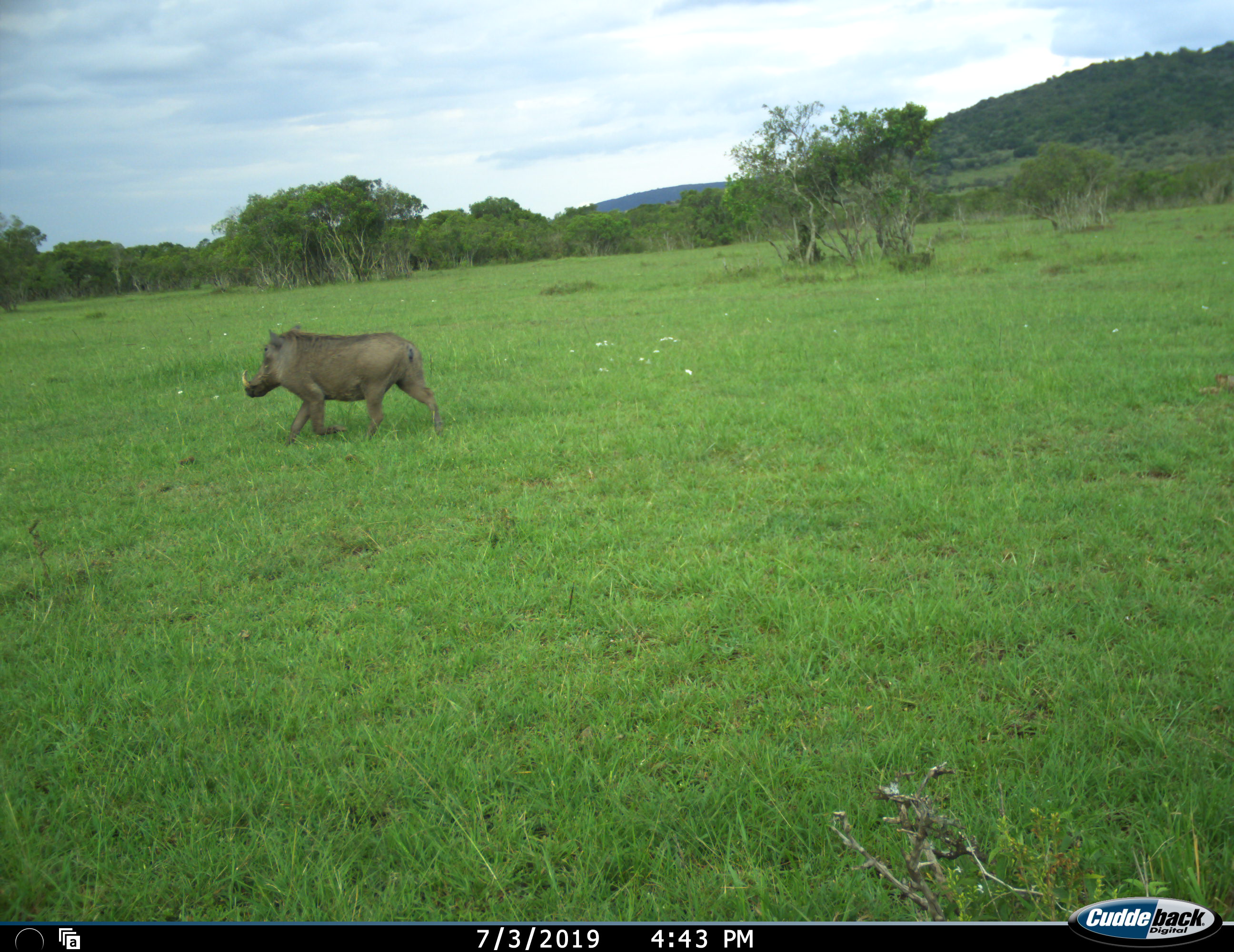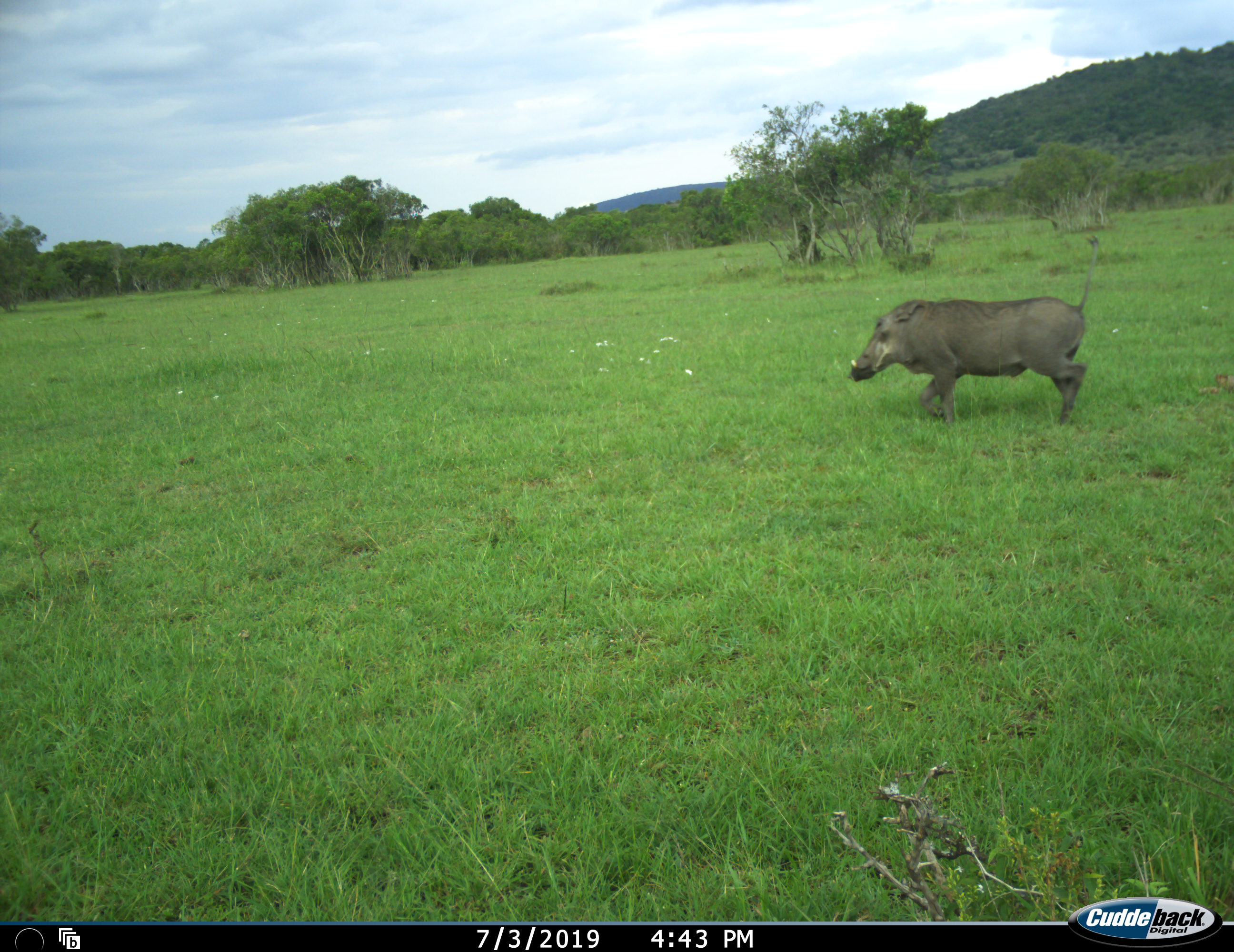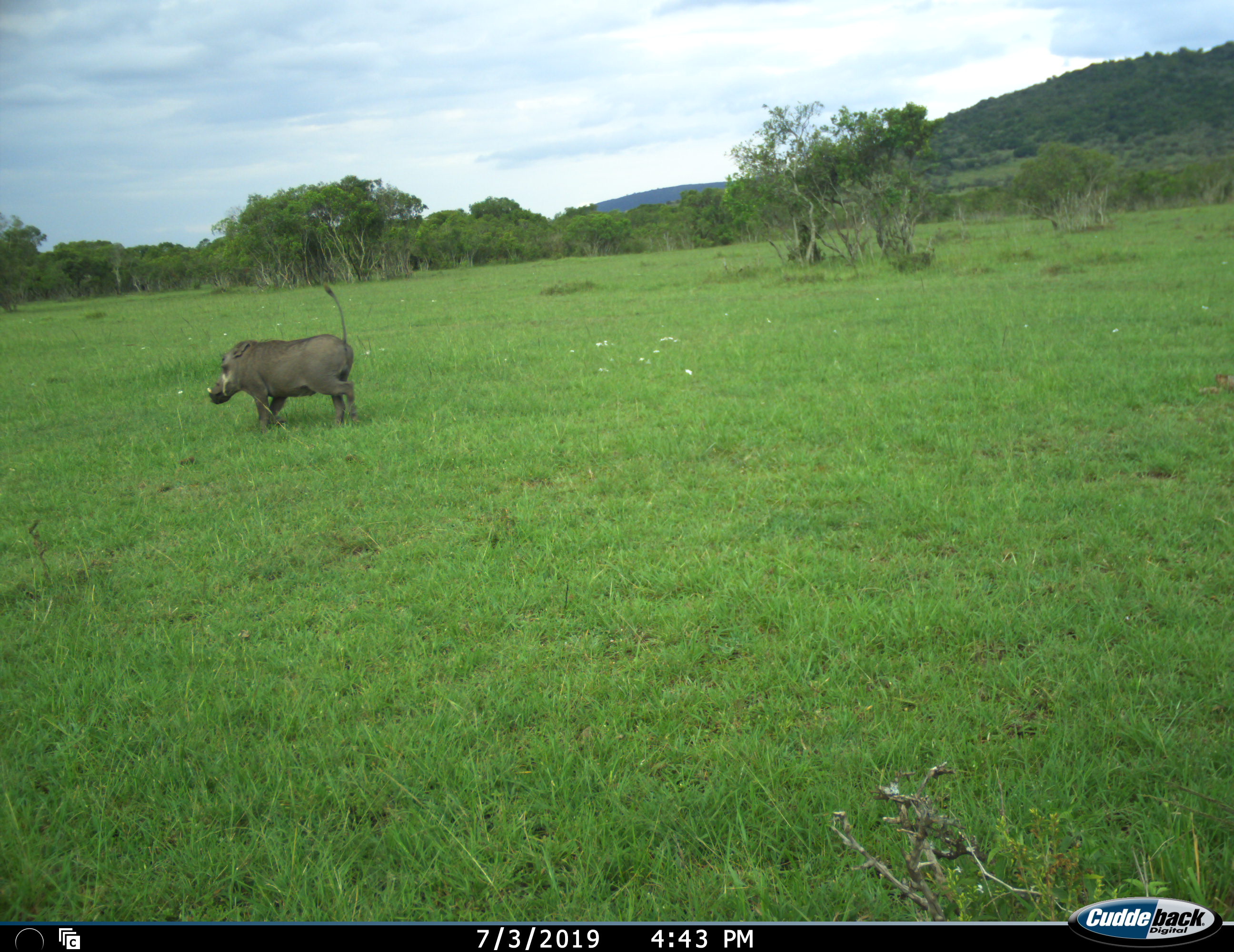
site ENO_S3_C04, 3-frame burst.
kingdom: Animalia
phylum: Chordata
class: Mammalia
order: Artiodactyla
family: Suidae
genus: Phacochoerus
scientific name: Phacochoerus africanus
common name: warthog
Warthog (Phacochoerus africanus), count 1. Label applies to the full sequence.